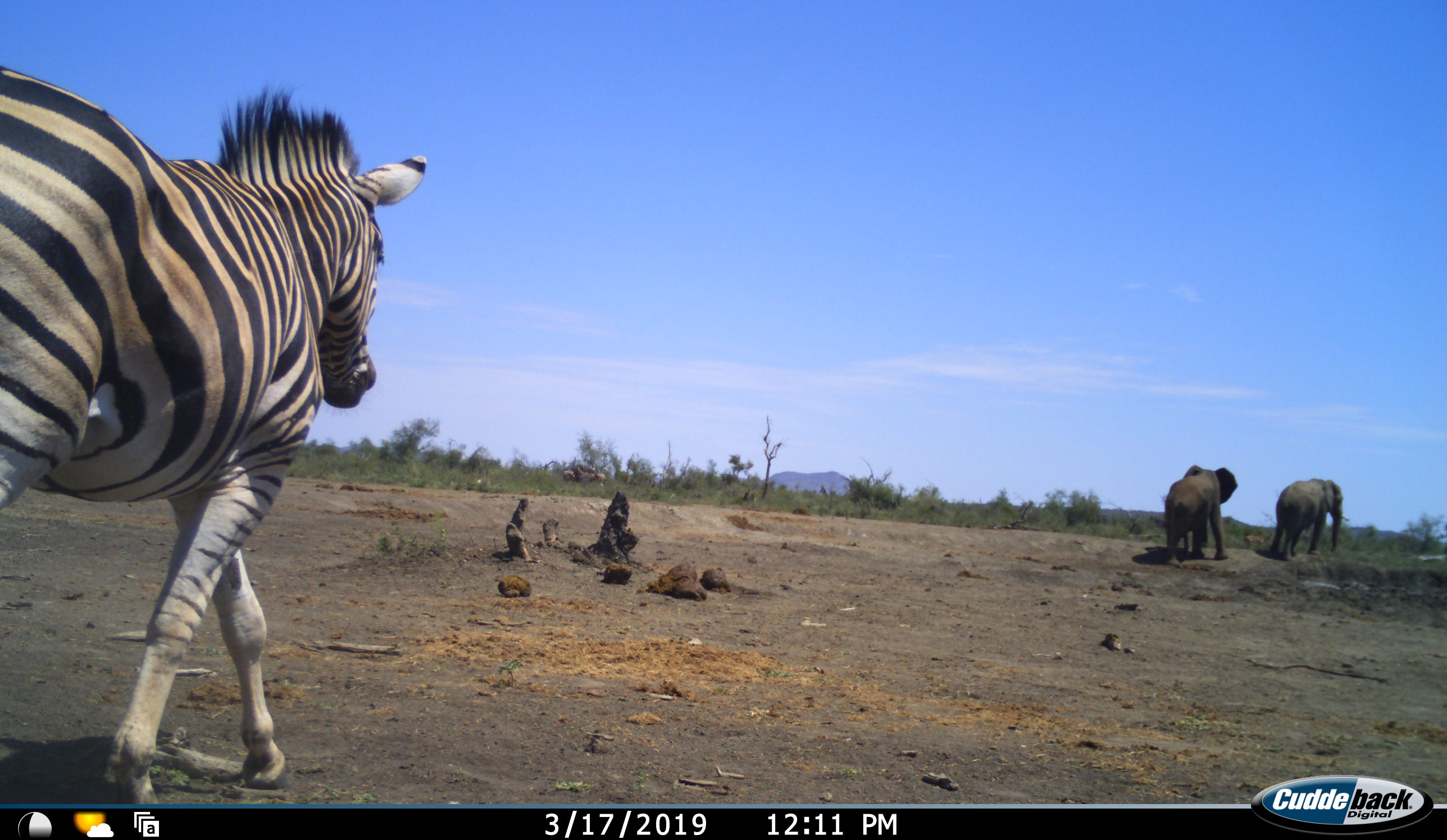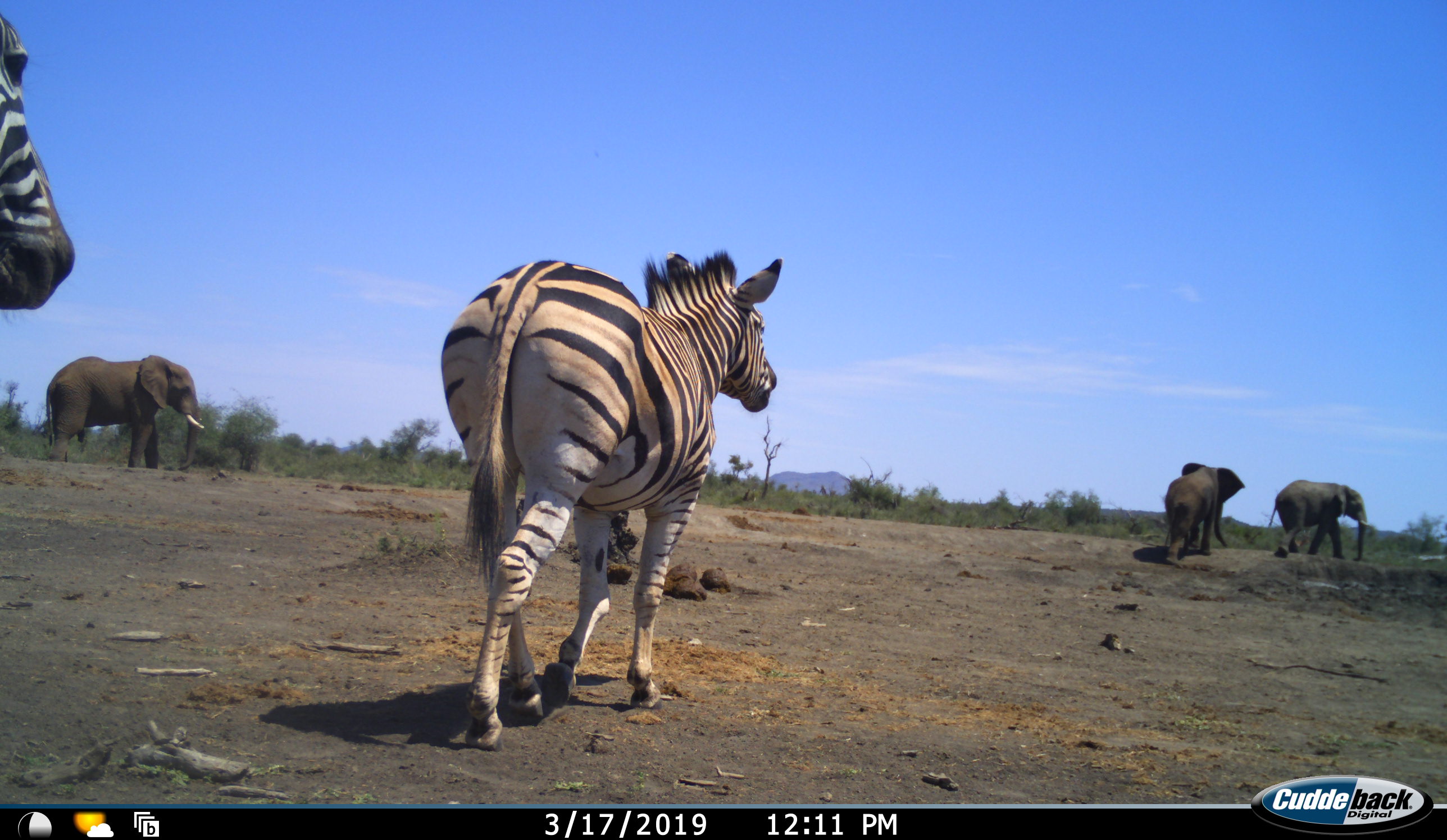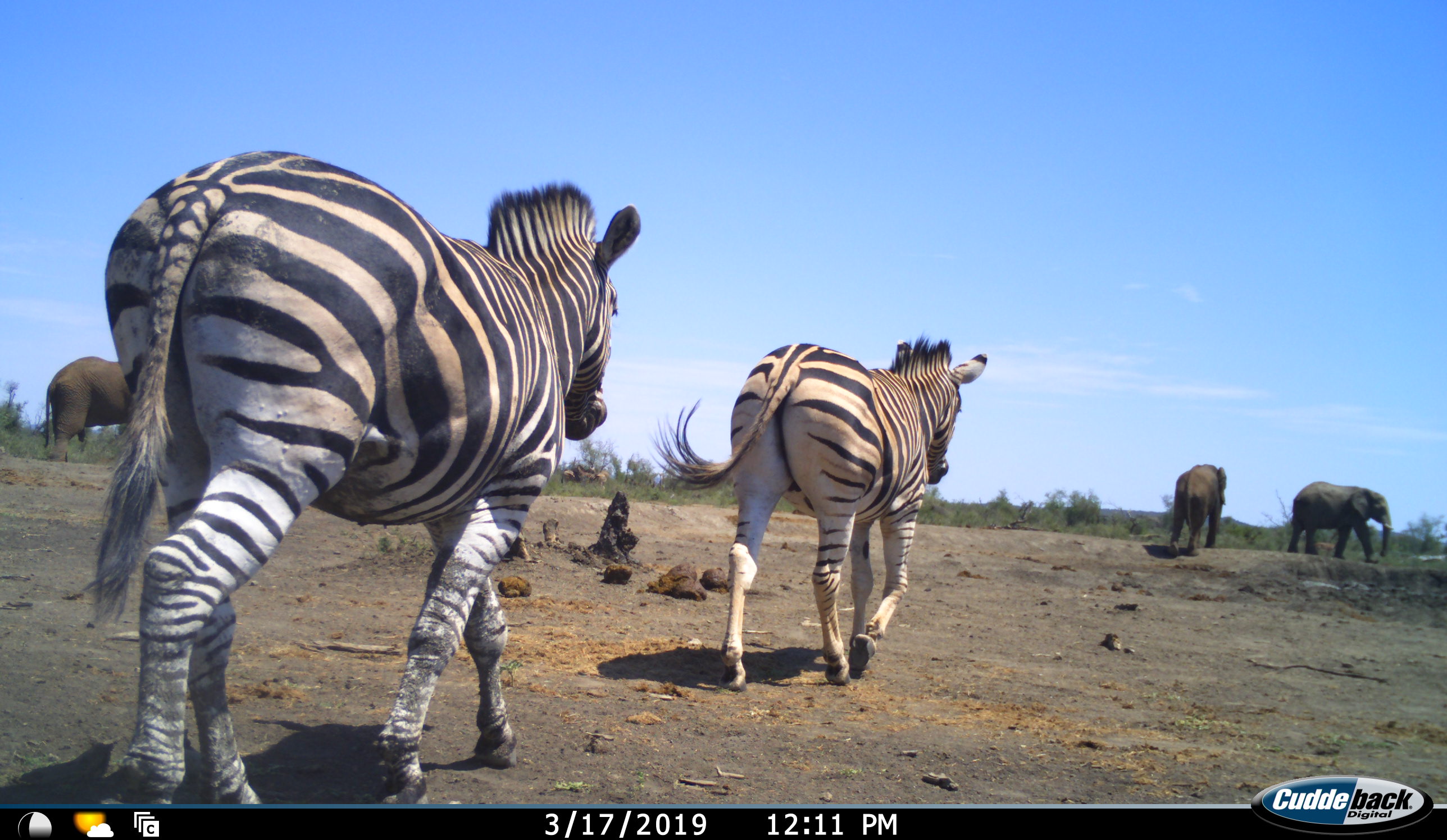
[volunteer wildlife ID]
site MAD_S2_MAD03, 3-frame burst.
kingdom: Animalia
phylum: Chordata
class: Mammalia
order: Proboscidea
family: Elephantidae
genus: Loxodonta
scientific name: Loxodonta africana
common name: african bush elephant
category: elephant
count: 3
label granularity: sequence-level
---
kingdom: Animalia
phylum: Chordata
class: Mammalia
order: Perissodactyla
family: Equidae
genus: Equus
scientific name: Equus quagga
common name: plains zebra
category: zebraplains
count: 2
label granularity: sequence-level